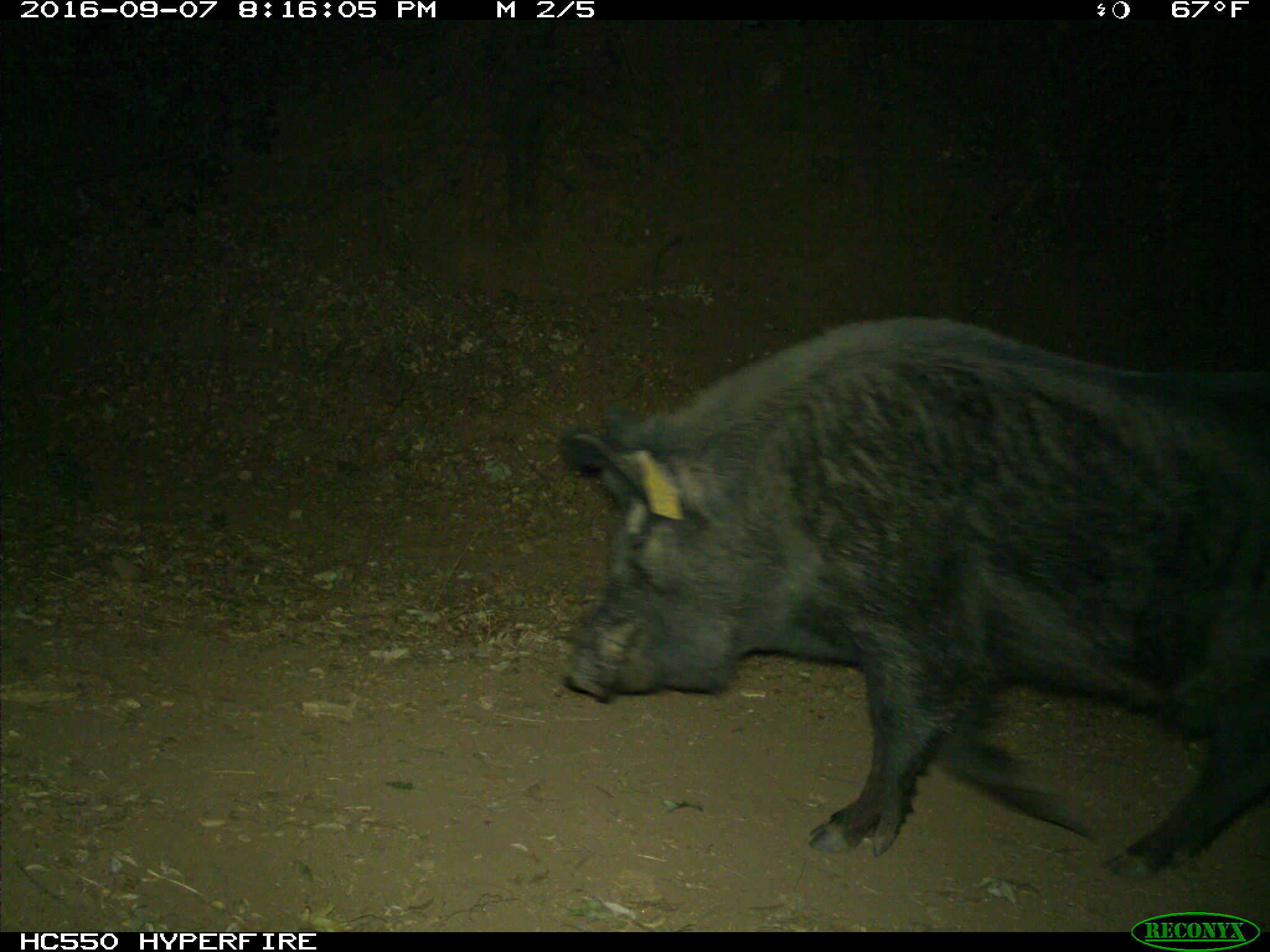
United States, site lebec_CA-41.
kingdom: Animalia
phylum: Chordata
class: Mammalia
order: Artiodactyla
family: Suidae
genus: Sus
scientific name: Sus scrofa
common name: wild boar